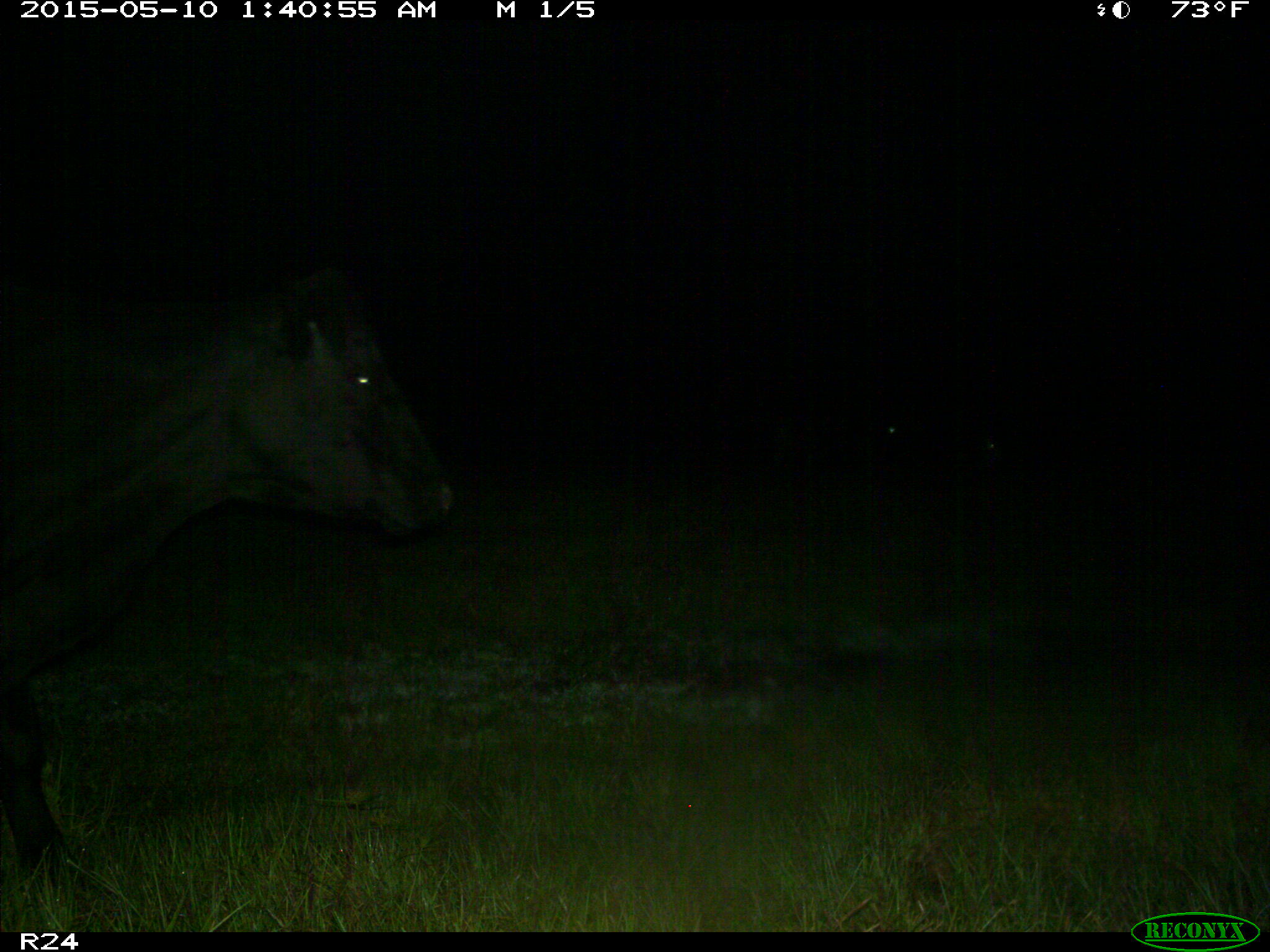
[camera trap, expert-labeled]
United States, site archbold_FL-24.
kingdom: Animalia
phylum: Chordata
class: Mammalia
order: Artiodactyla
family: Bovidae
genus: Bos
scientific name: Bos taurus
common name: domestic cow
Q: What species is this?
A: Bos taurus (domestic cow).